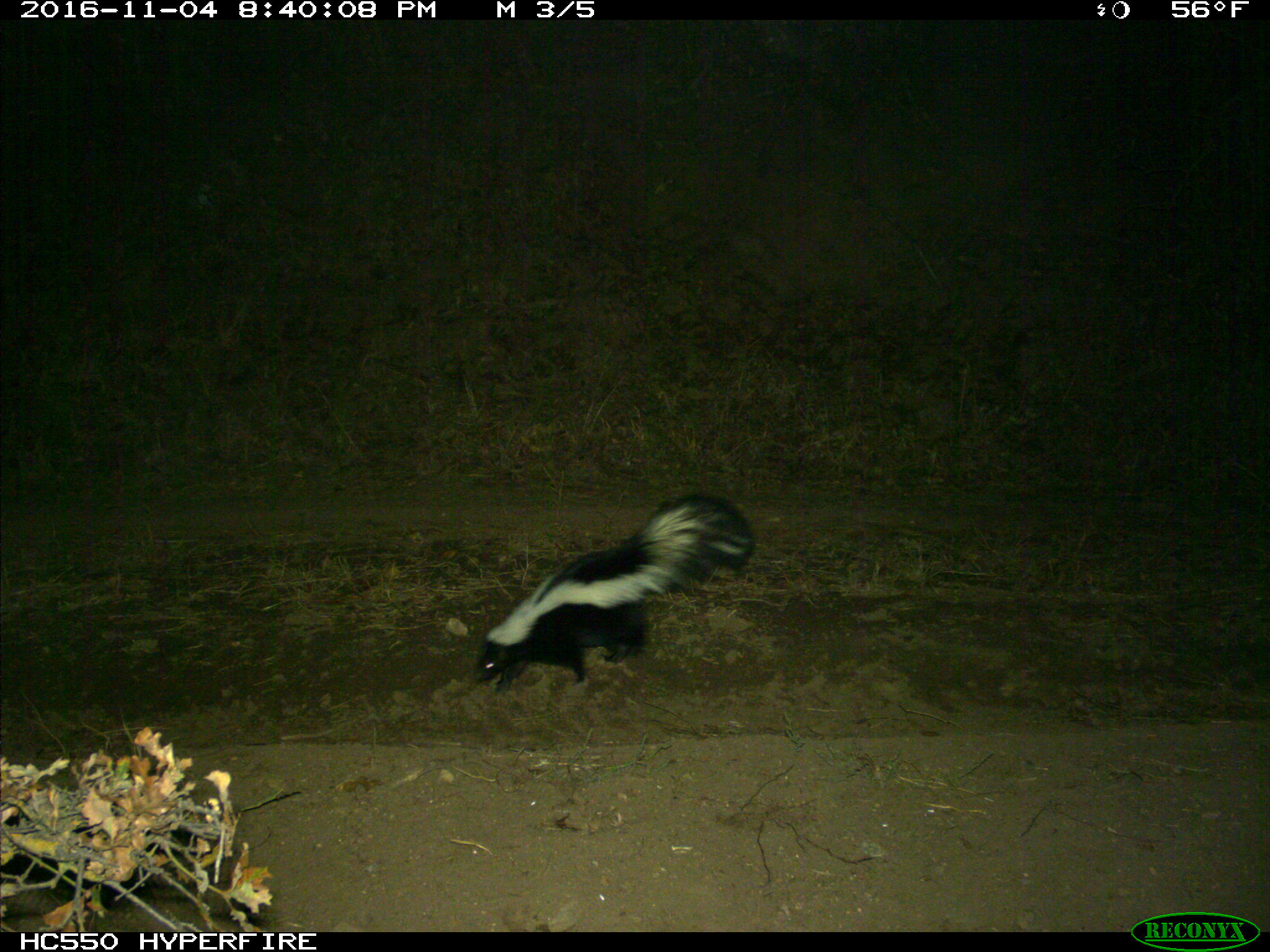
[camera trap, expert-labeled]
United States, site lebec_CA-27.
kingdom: Animalia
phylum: Chordata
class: Mammalia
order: Carnivora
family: Mephitidae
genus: Mephitis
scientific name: Mephitis mephitis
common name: striped skunk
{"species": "Mephitis mephitis (striped skunk)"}